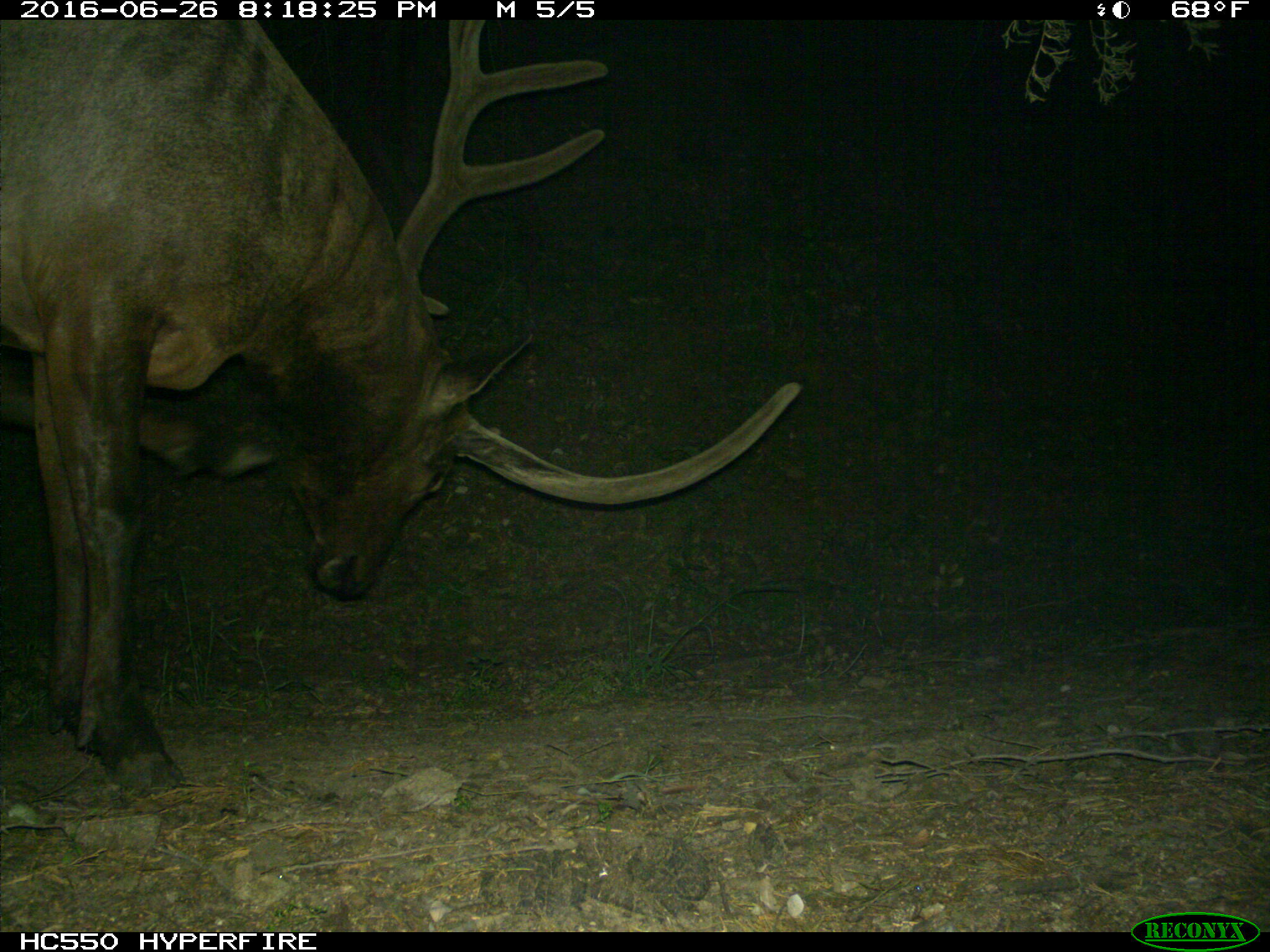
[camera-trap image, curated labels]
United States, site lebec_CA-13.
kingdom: Animalia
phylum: Chordata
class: Mammalia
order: Artiodactyla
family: Cervidae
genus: Cervus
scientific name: Cervus canadensis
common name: elk